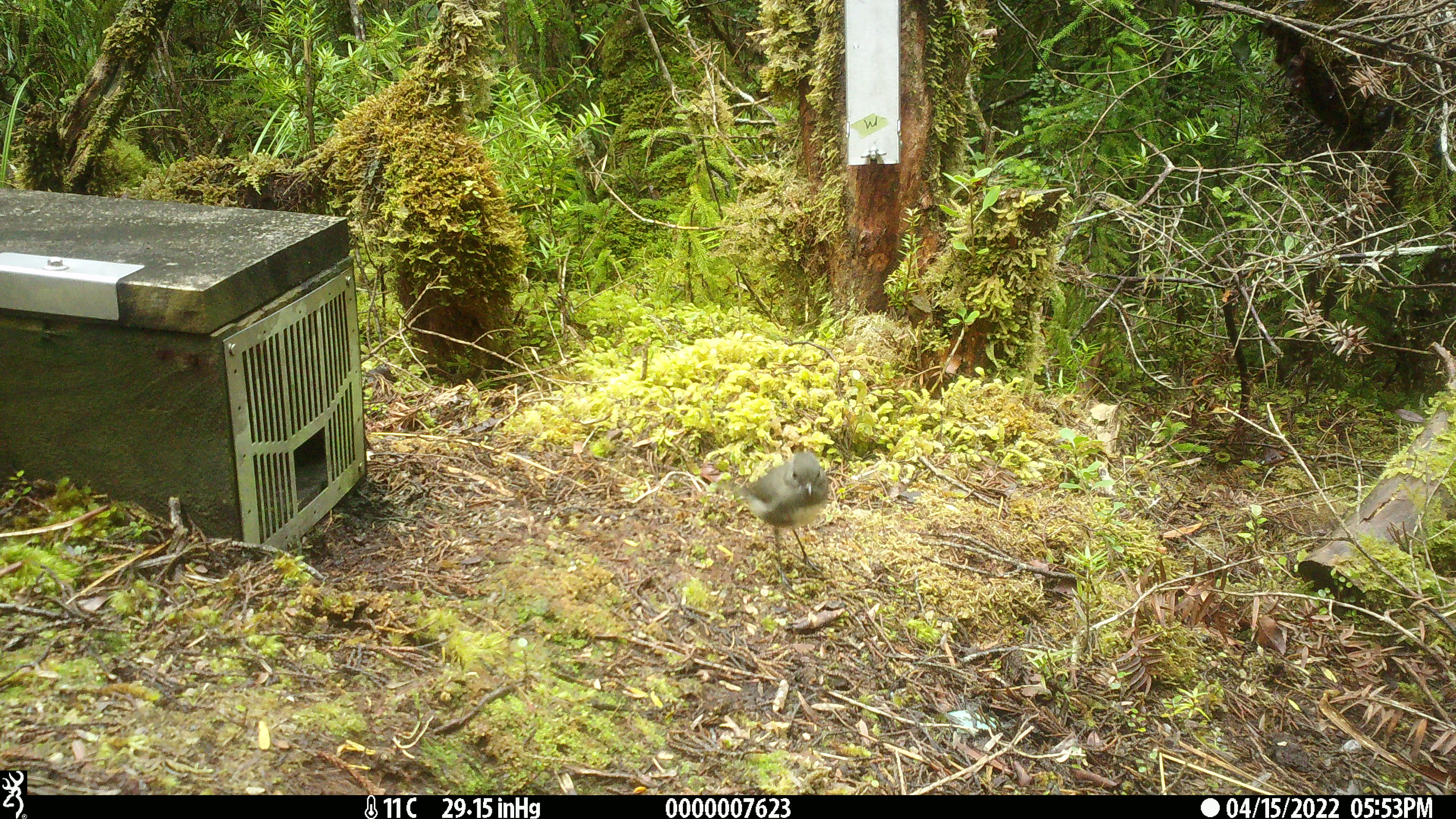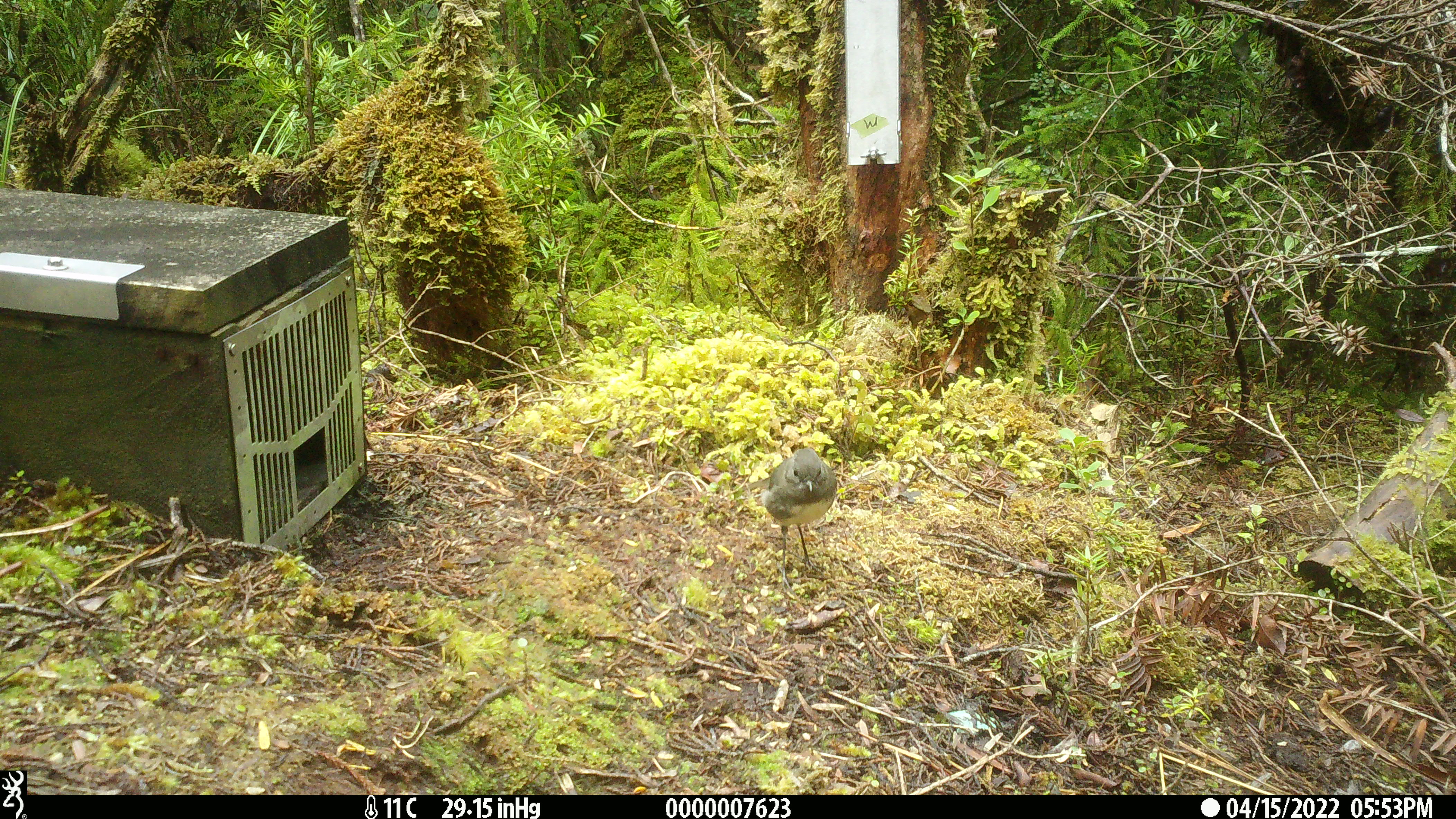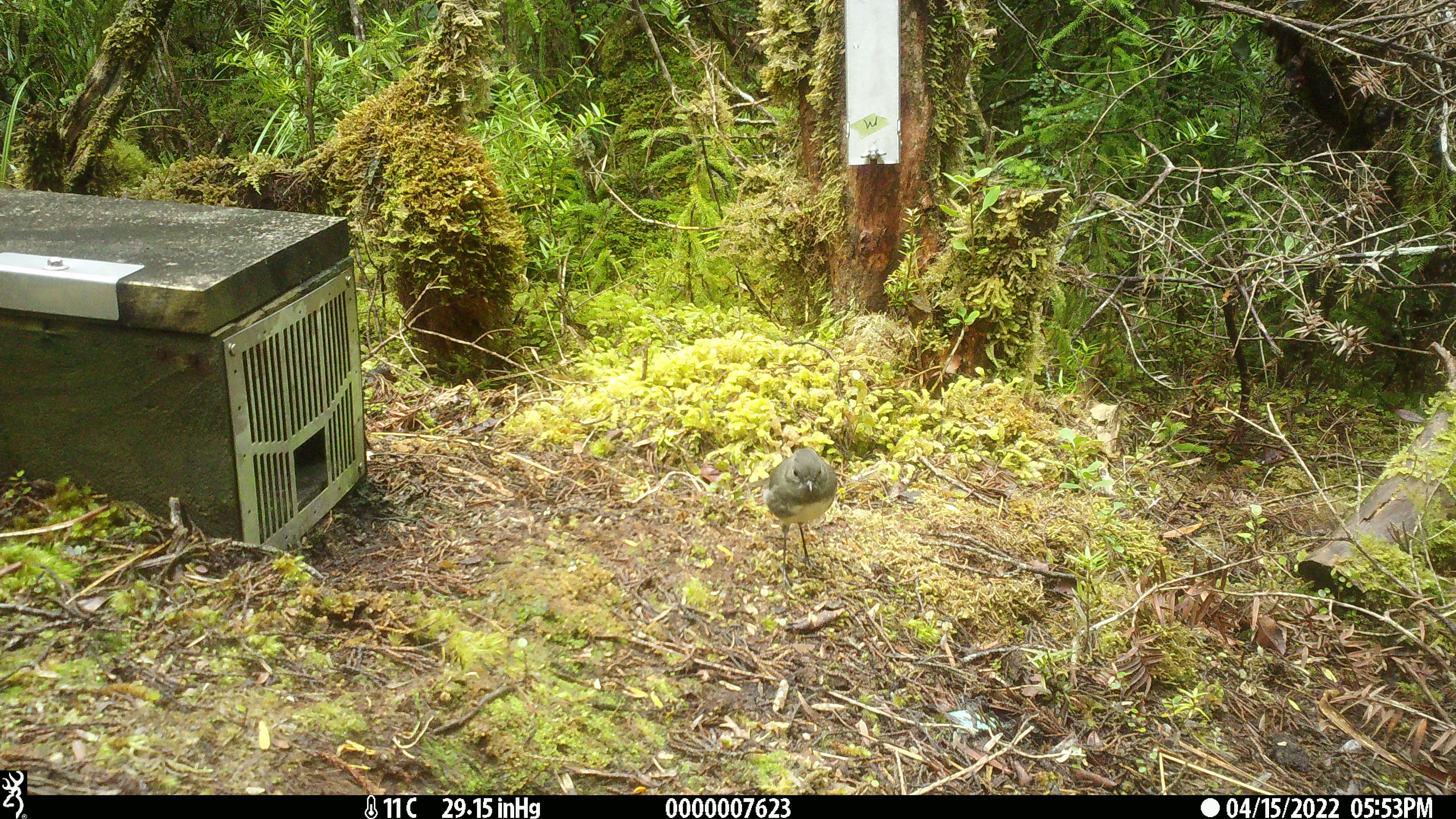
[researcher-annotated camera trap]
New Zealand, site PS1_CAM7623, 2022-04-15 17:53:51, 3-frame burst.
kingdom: Animalia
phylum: Chordata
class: Aves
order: Passeriformes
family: Petroicidae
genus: Petroica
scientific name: Petroica australis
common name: new zealand robin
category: robin